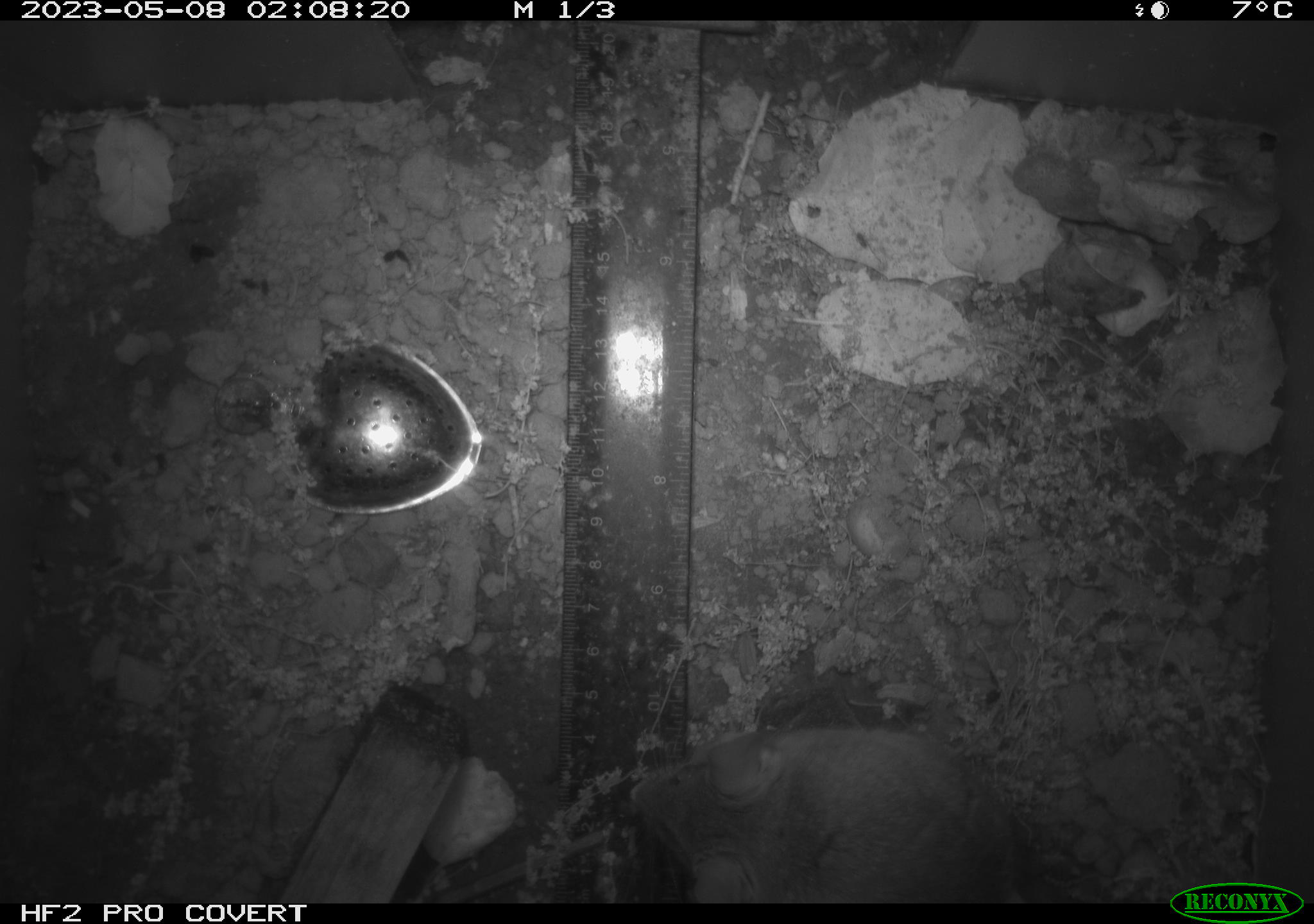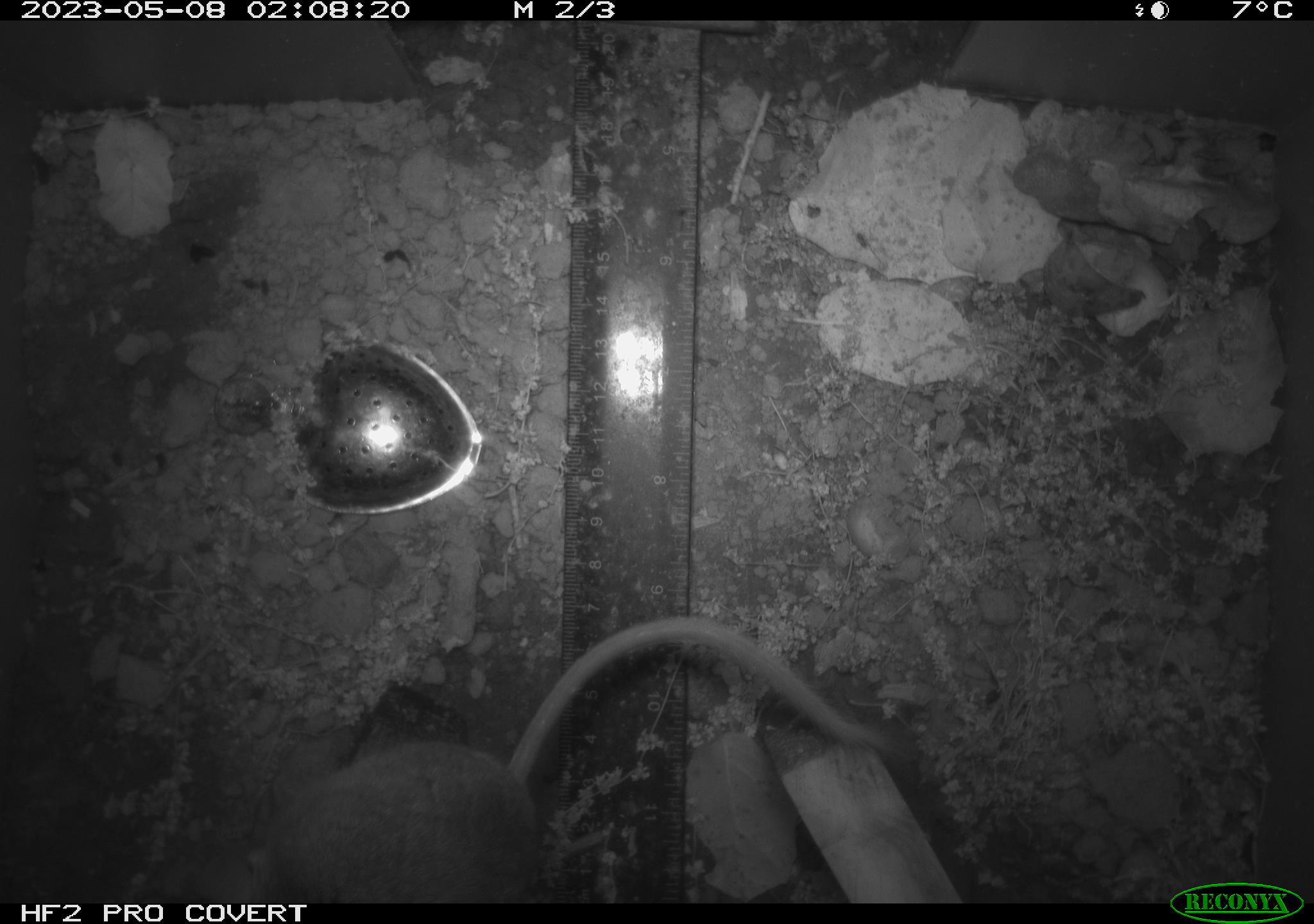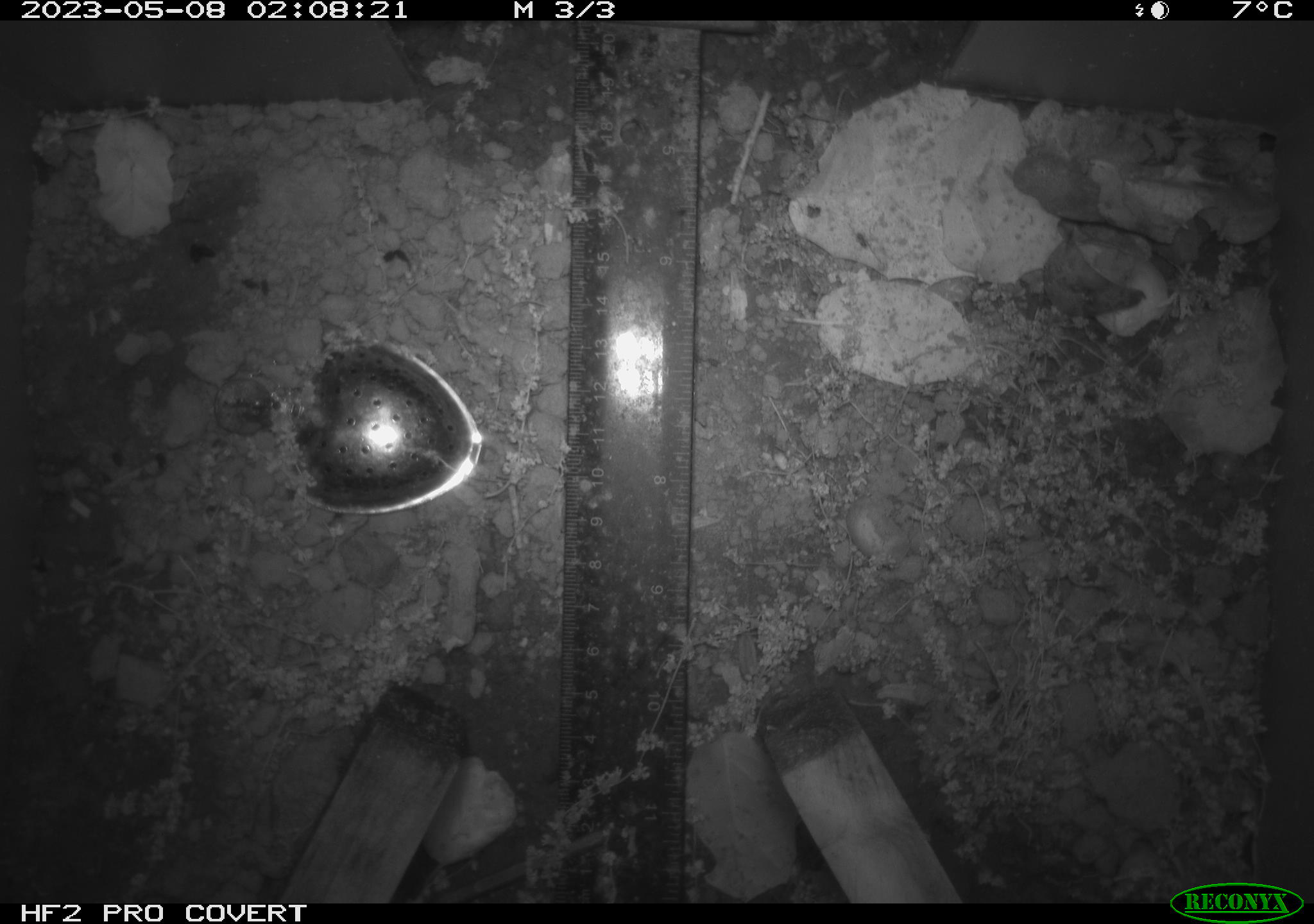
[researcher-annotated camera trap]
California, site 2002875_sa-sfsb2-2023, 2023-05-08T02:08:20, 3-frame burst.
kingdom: Animalia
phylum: Chordata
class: Mammalia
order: Rodentia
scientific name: Rodentia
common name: mouse species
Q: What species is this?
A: Mouse species (Rodentia).